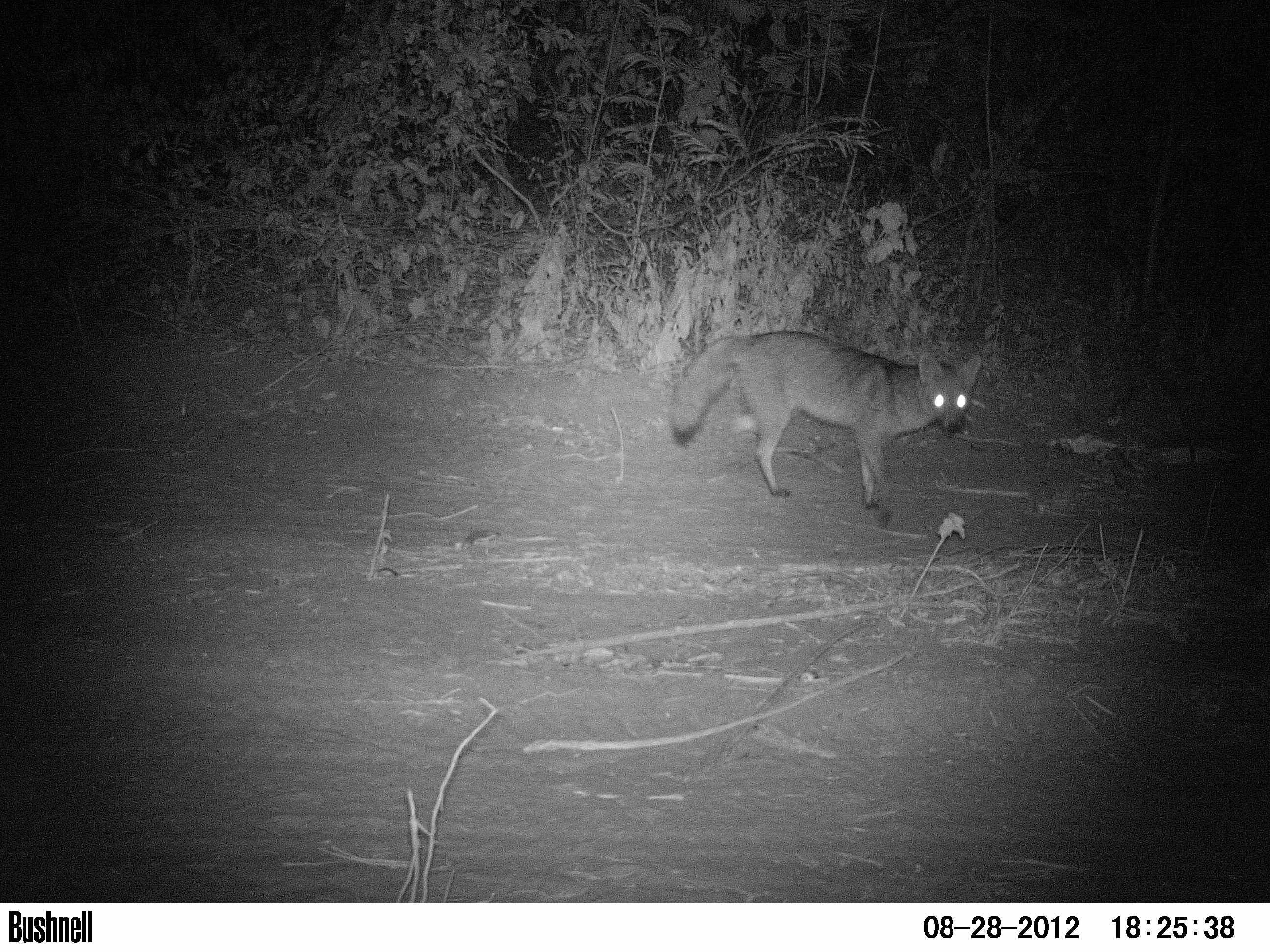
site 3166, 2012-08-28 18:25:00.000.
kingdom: Animalia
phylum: Chordata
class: Mammalia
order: Carnivora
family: Canidae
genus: Cerdocyon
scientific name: Cerdocyon thous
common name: crab-eating fox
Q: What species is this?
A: Cerdocyon thous (crab-eating fox).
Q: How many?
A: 1.